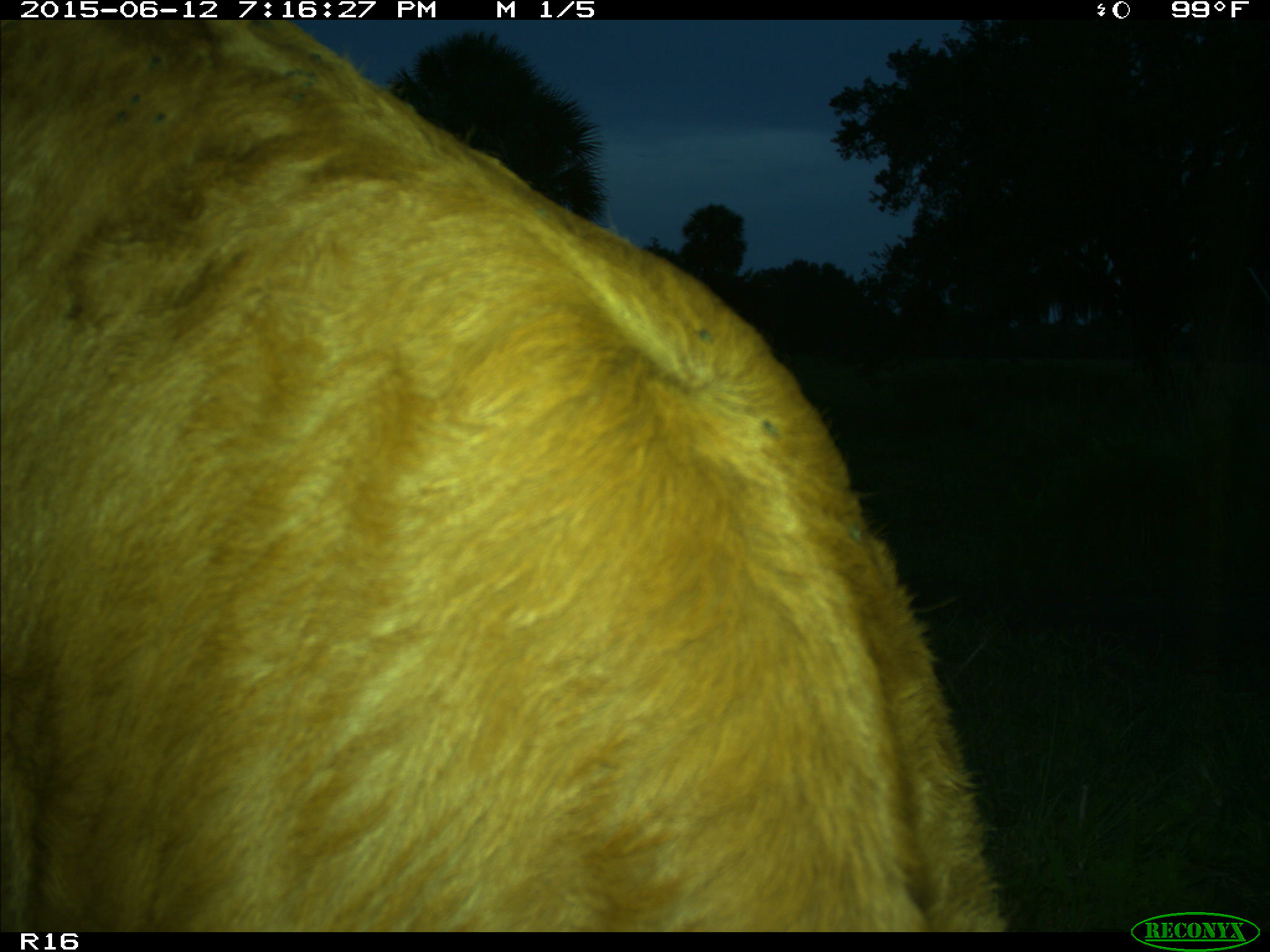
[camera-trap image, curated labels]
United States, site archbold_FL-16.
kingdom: Animalia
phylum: Chordata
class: Mammalia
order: Artiodactyla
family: Bovidae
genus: Bos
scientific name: Bos taurus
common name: domestic cow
Bos taurus (domestic cow).